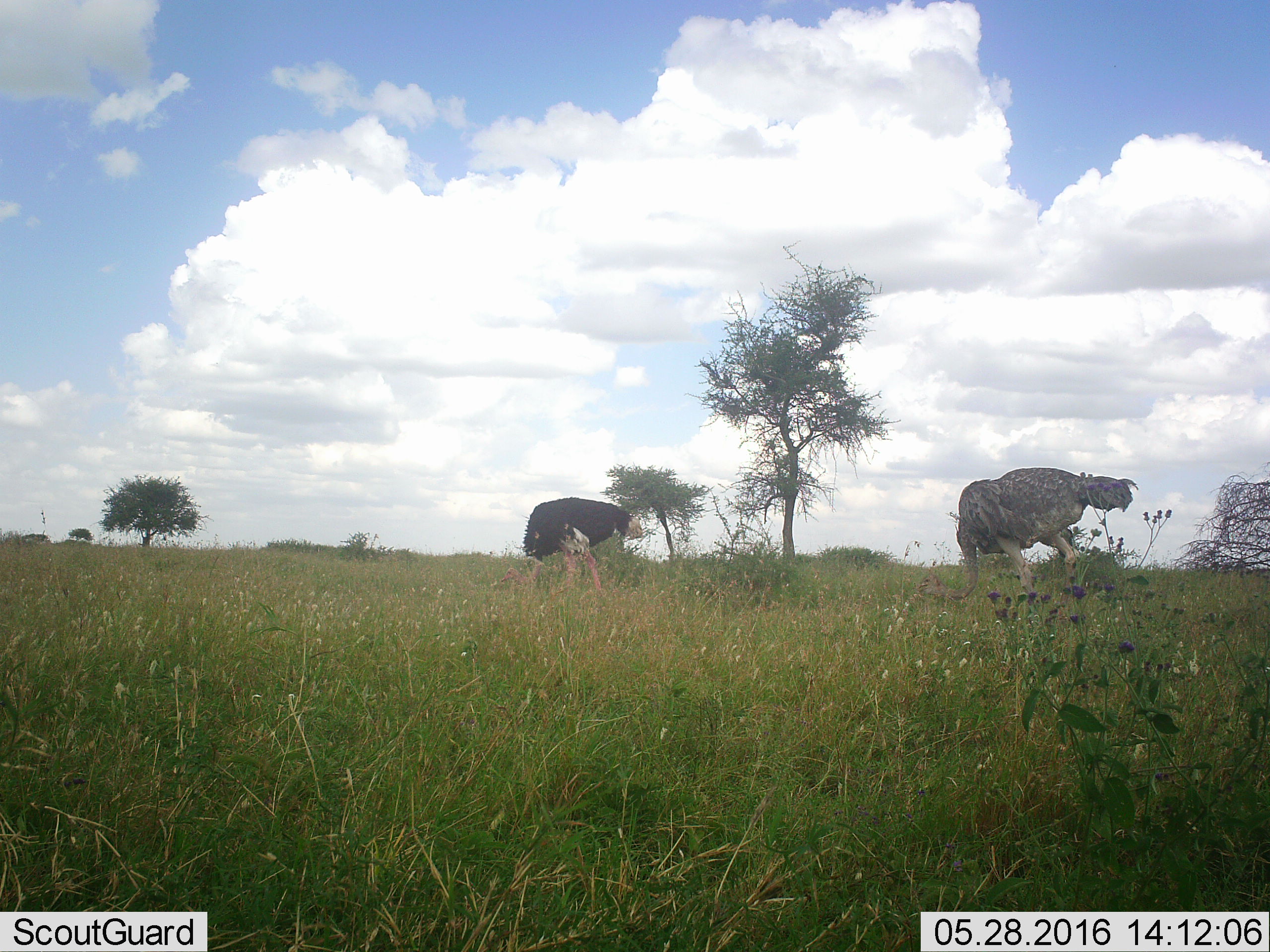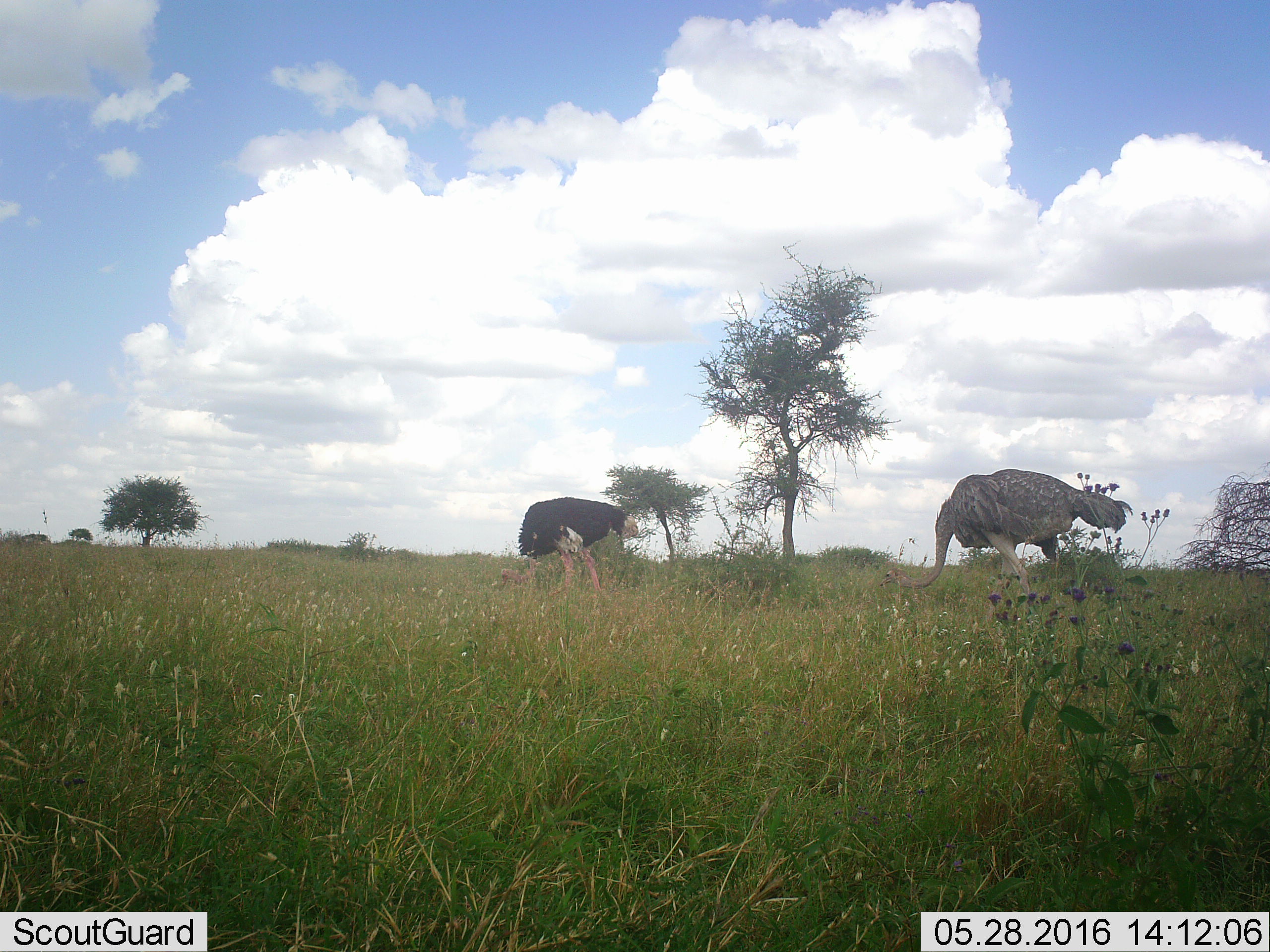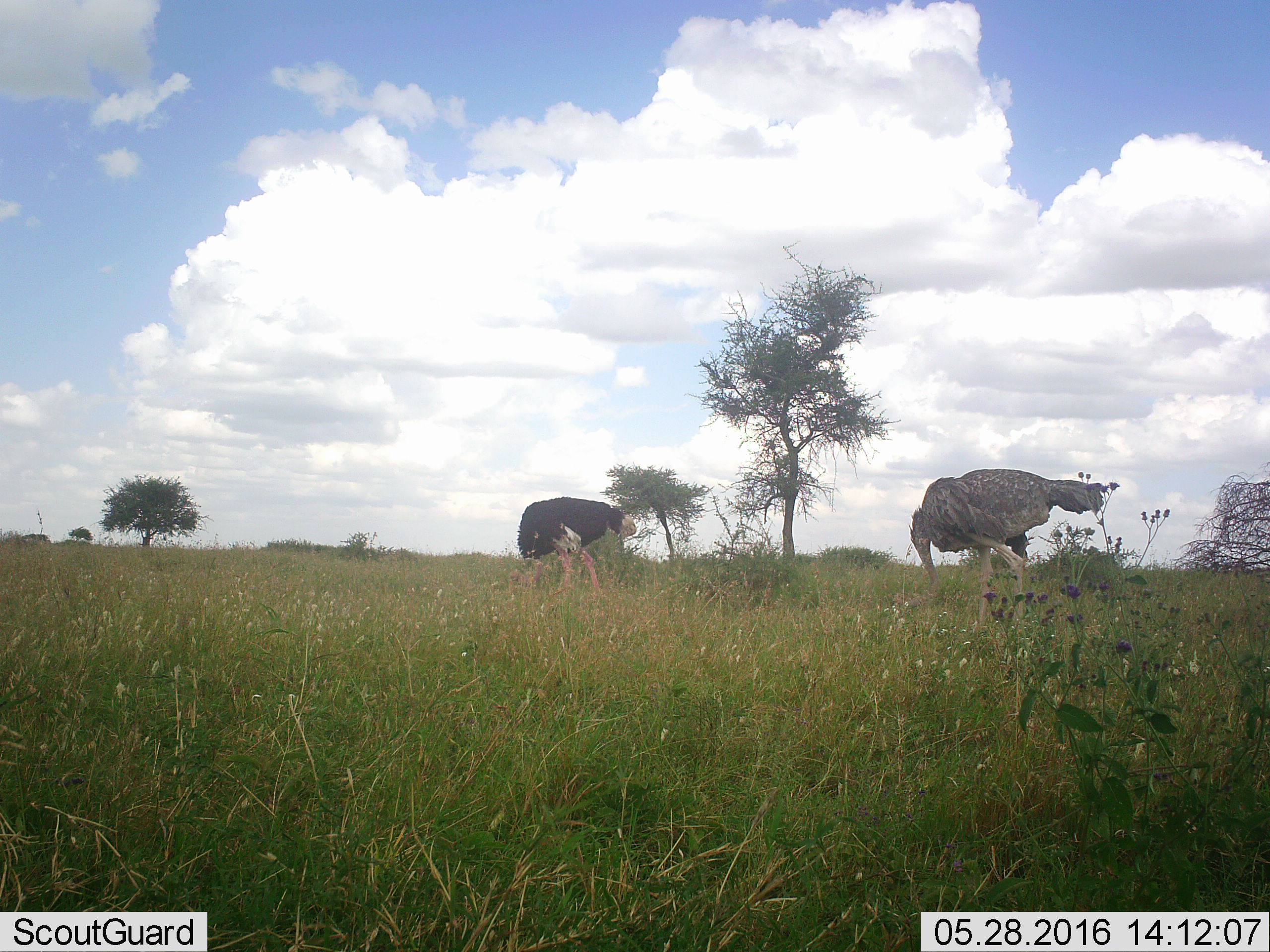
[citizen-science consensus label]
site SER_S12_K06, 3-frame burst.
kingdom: Animalia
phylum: Chordata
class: Aves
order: Struthioniformes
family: Struthionidae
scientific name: Struthionidae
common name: ostrich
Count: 2.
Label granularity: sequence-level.